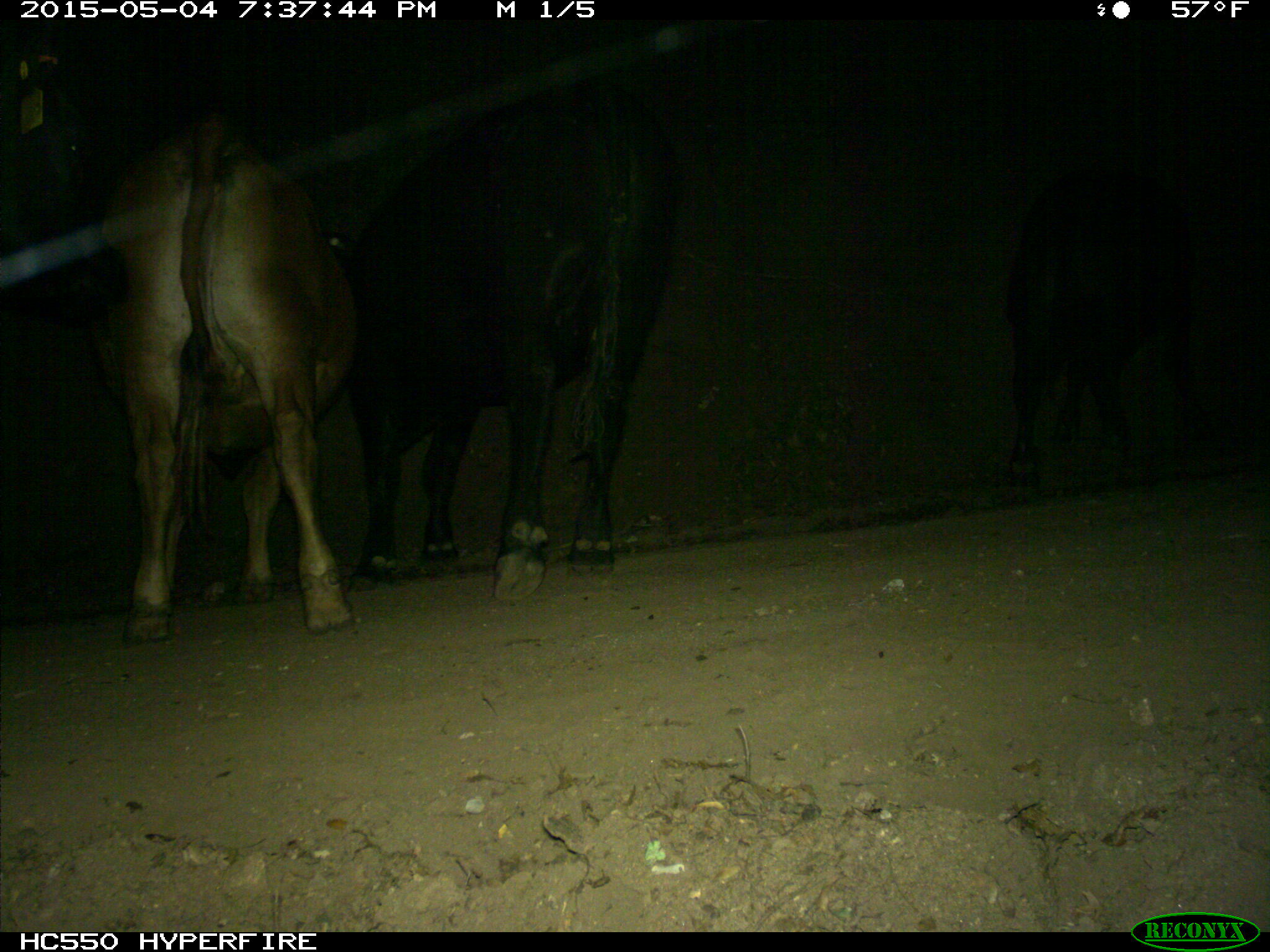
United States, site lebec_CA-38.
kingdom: Animalia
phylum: Chordata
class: Mammalia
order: Artiodactyla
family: Bovidae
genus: Bos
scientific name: Bos taurus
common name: domestic cow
Bos taurus (domestic cow).